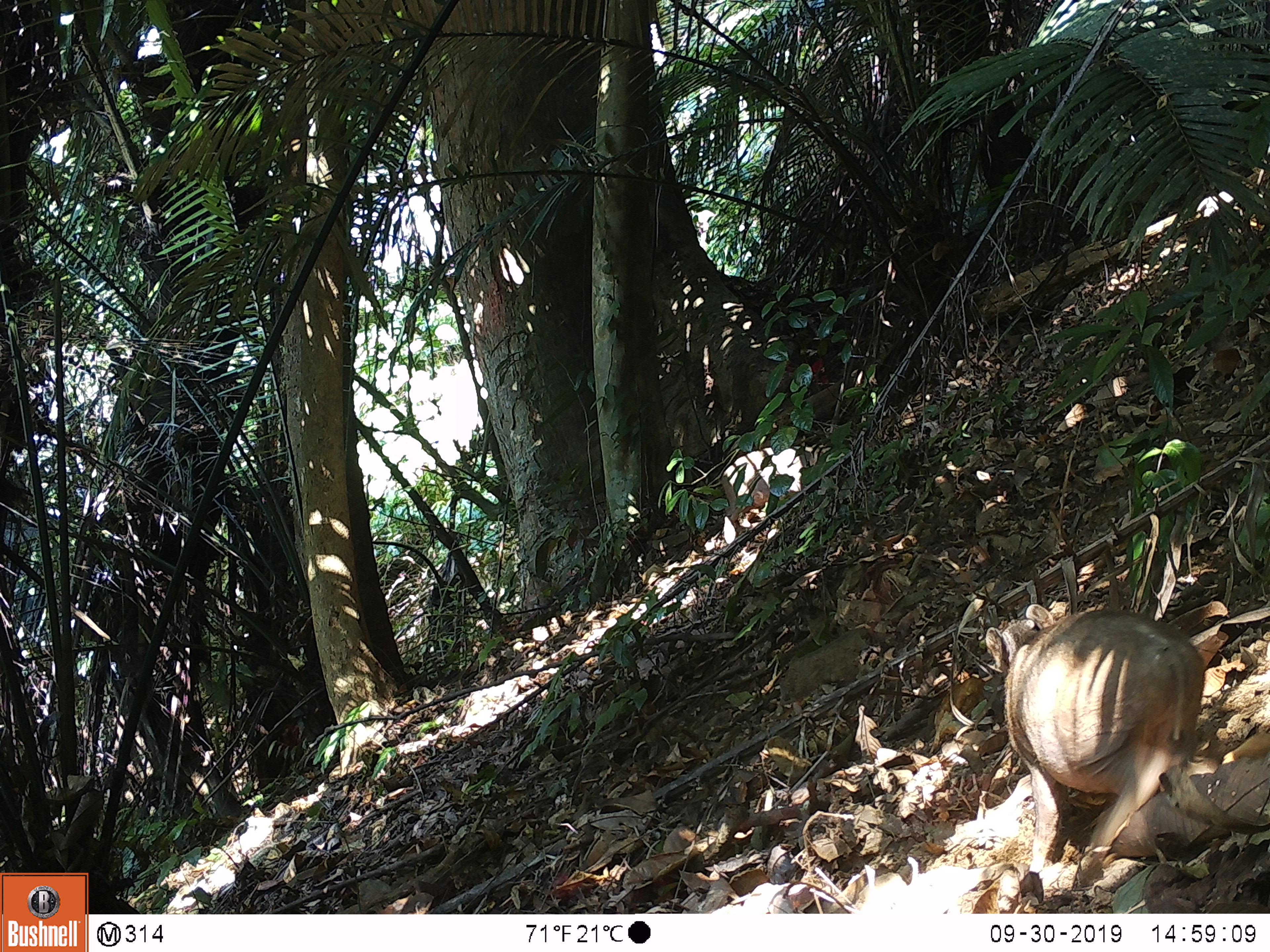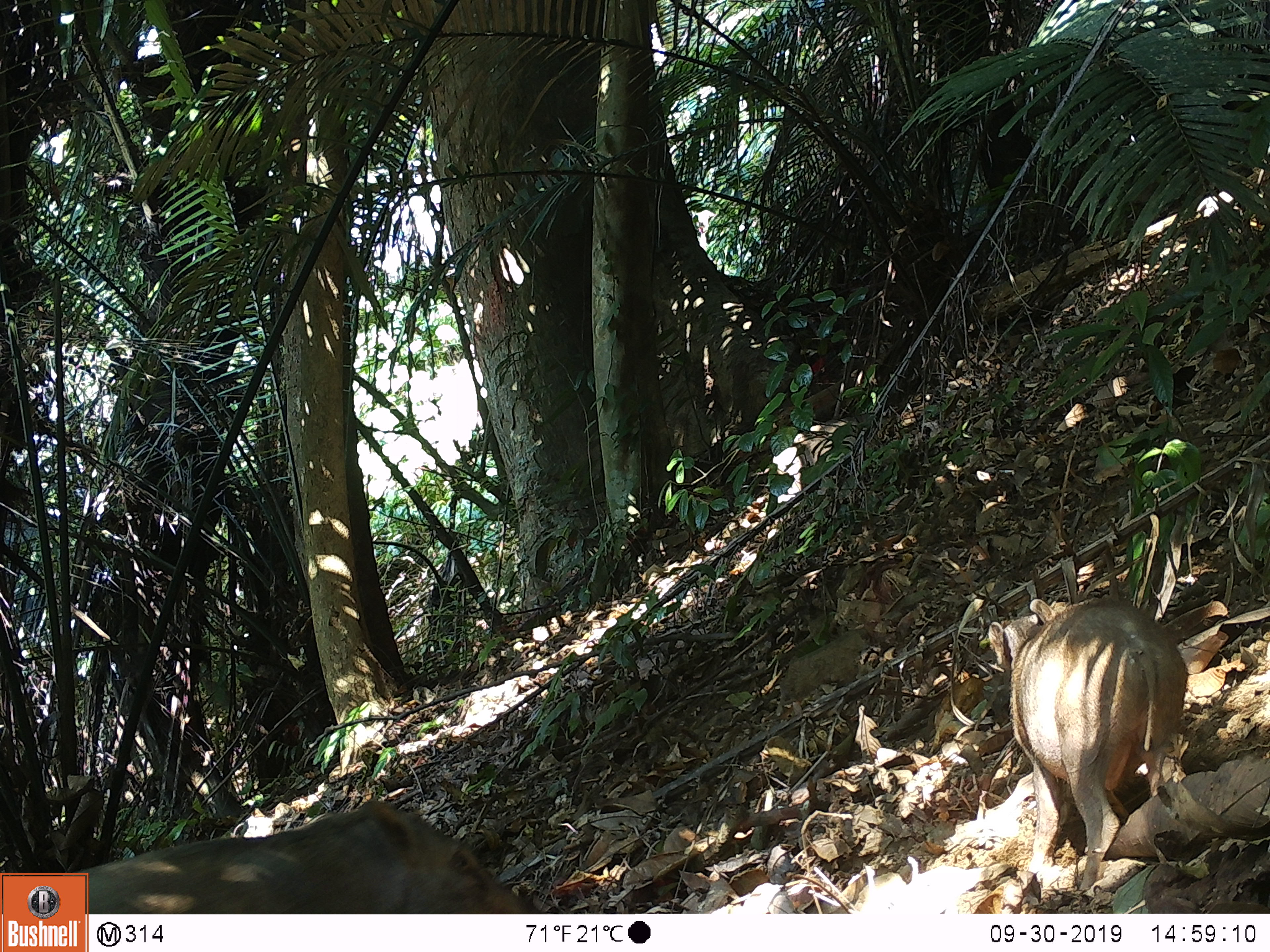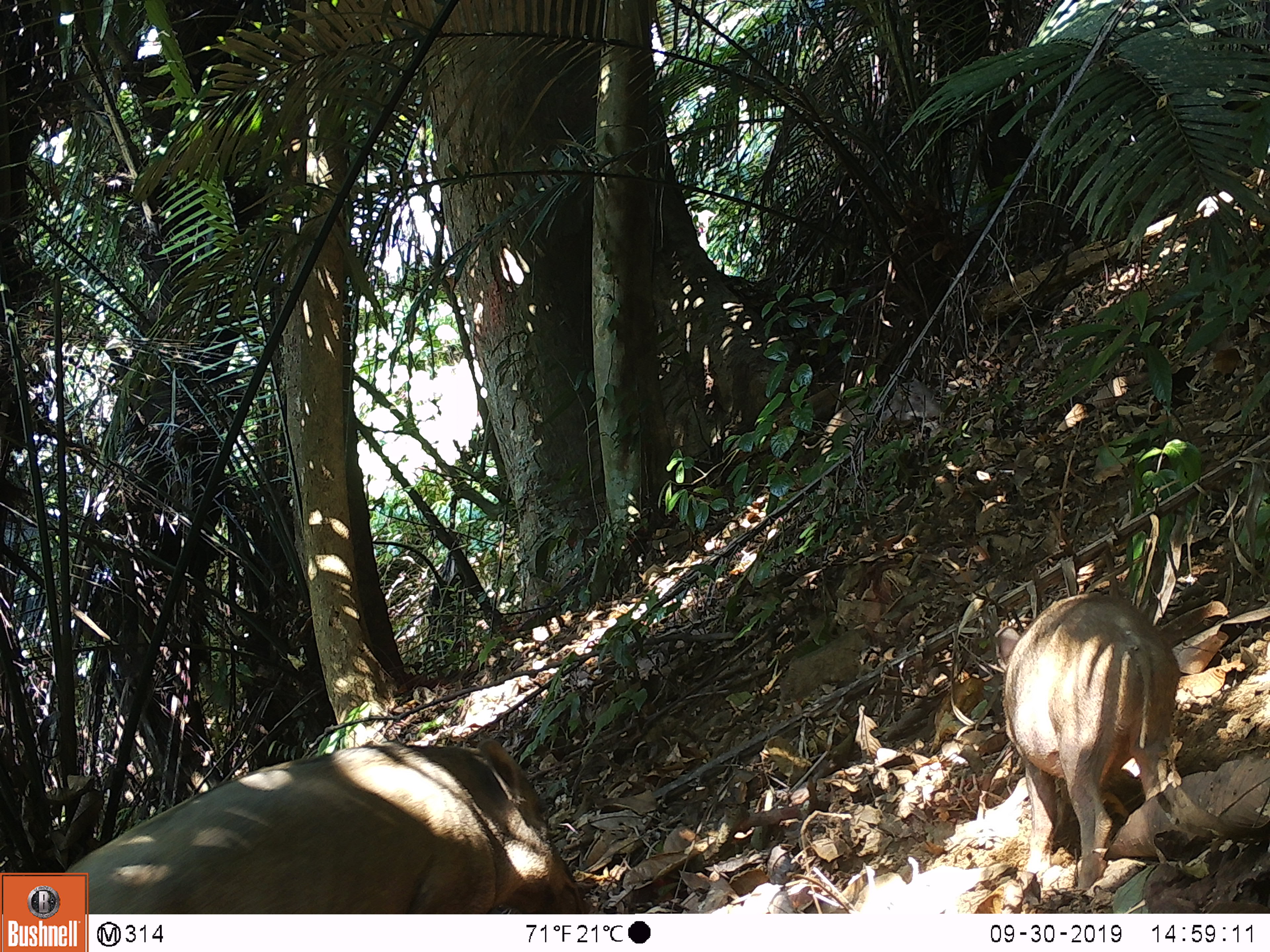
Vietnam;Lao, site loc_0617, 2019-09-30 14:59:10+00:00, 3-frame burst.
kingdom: Animalia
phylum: Chordata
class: Mammalia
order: Artiodactyla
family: Suidae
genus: Sus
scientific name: Sus scrofa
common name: eurasian wild pig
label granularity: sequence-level